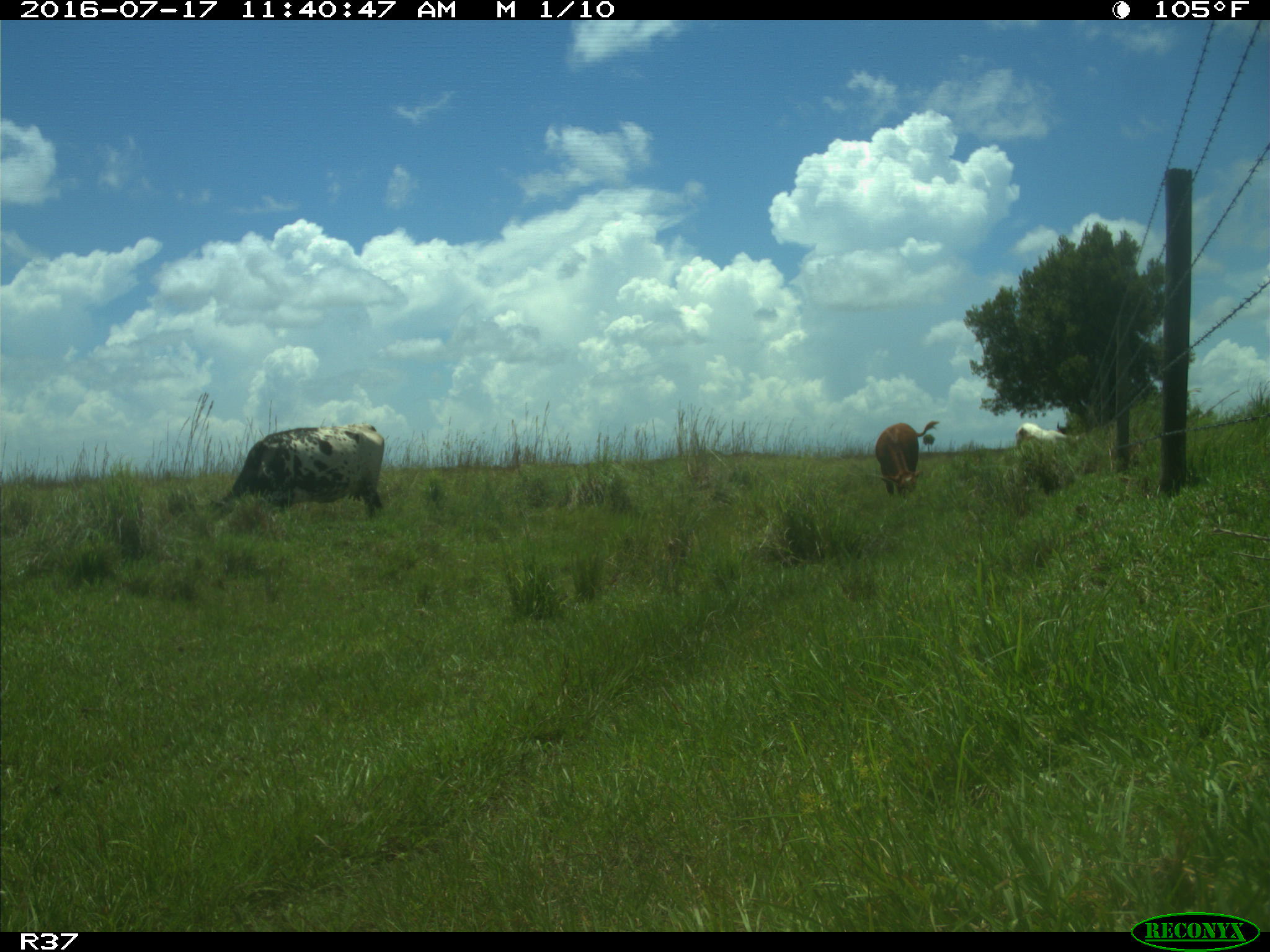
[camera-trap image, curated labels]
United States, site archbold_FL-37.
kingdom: Animalia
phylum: Chordata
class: Mammalia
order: Artiodactyla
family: Bovidae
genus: Bos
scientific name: Bos taurus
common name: domestic cow